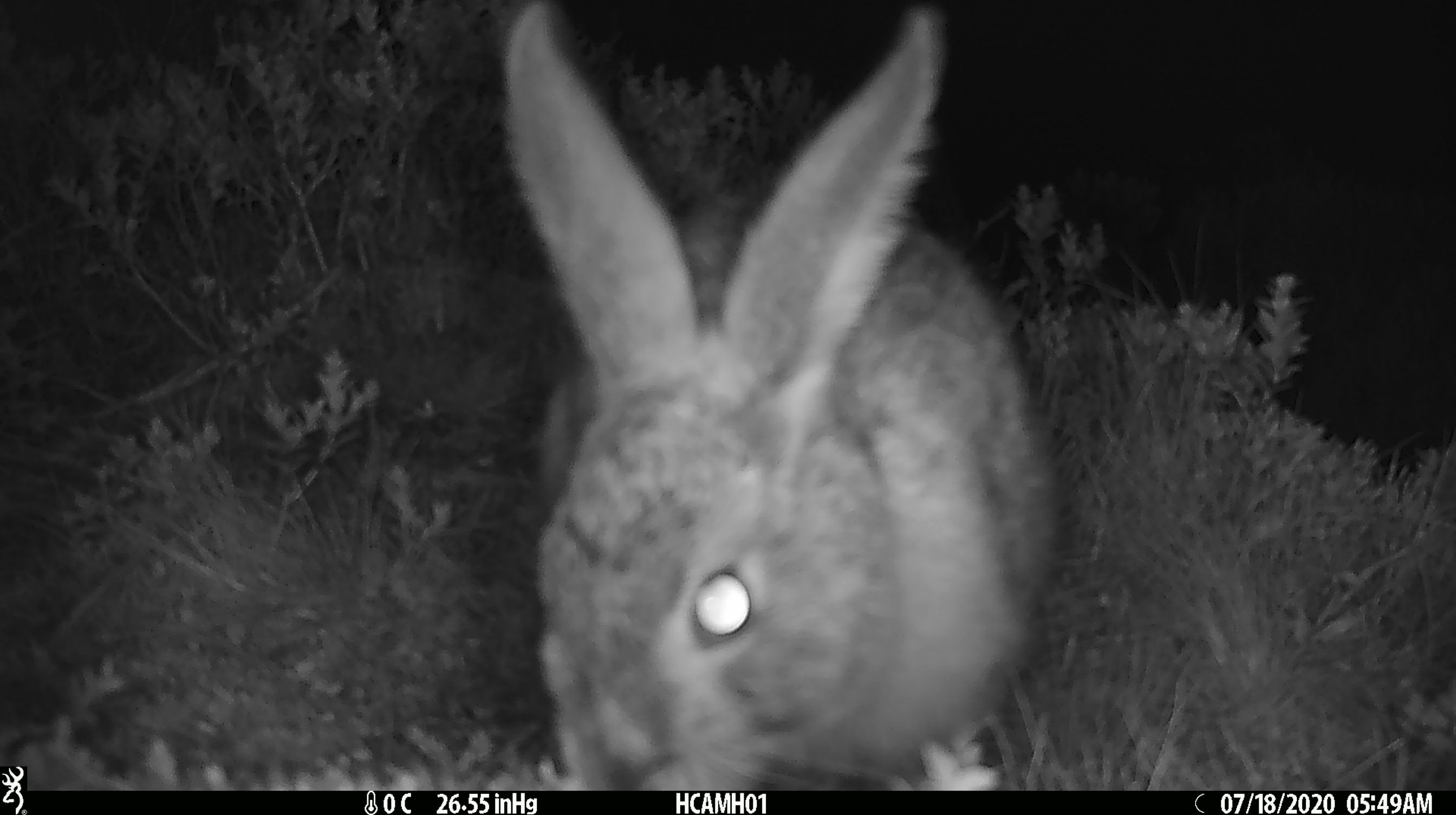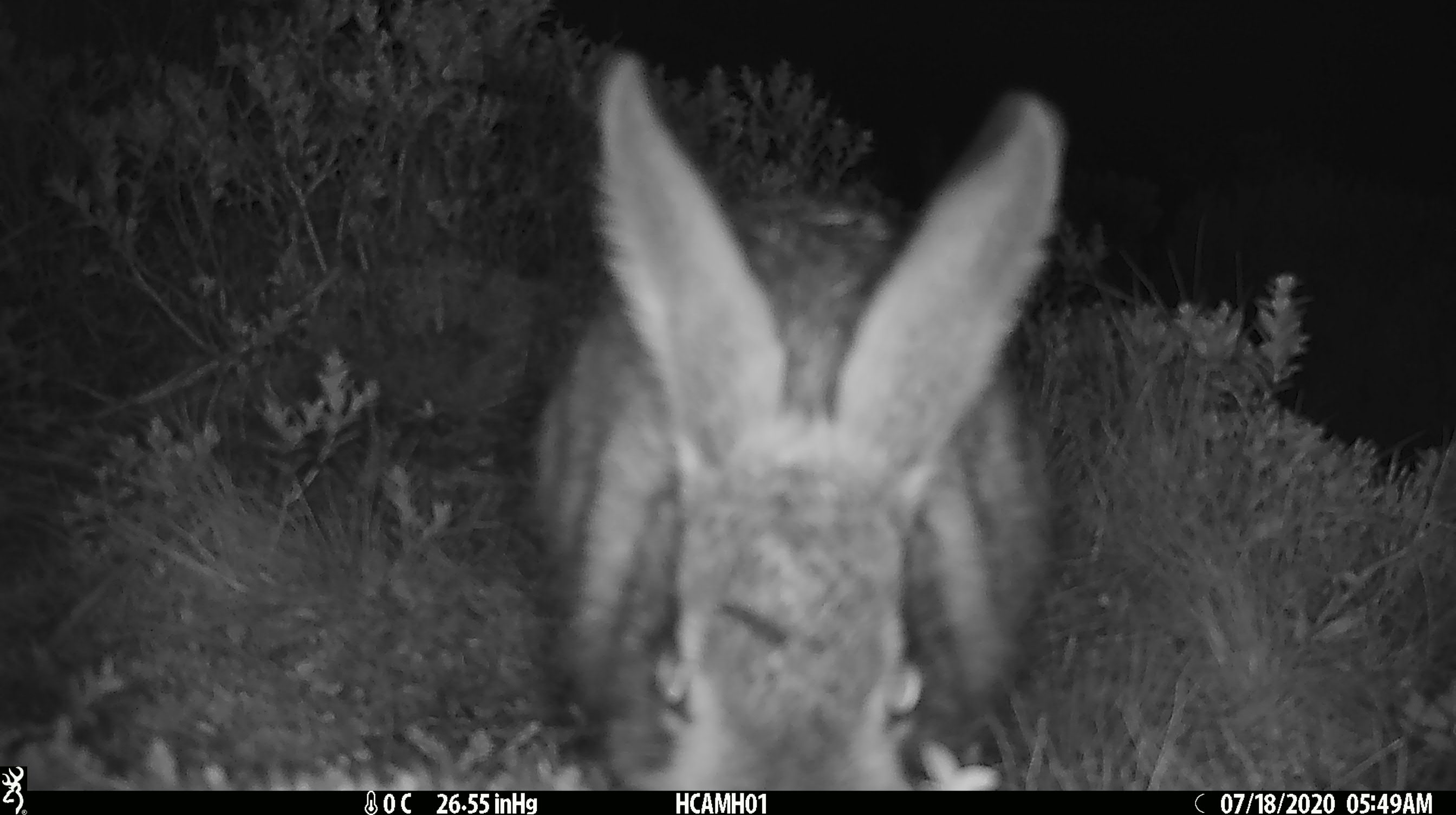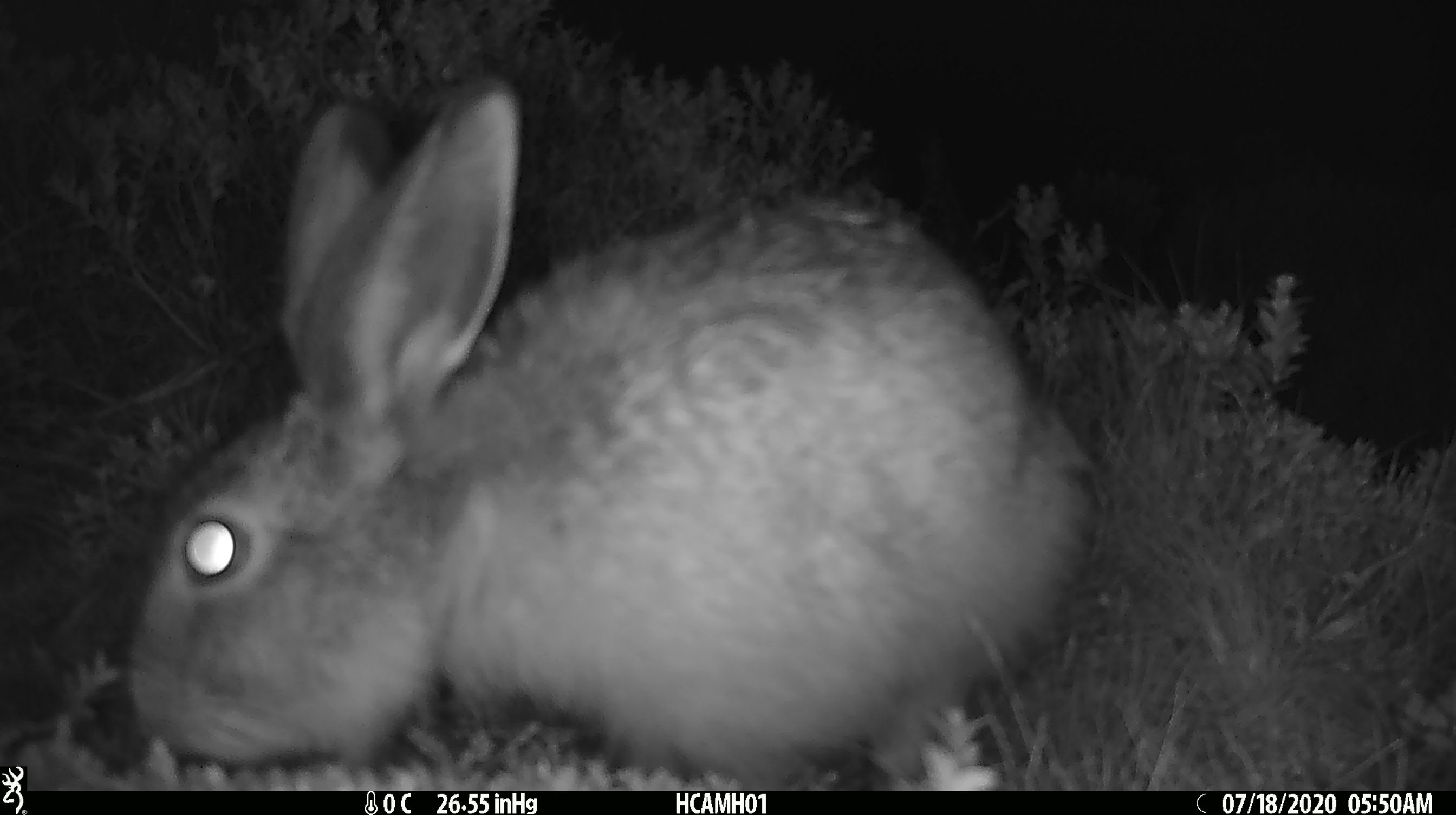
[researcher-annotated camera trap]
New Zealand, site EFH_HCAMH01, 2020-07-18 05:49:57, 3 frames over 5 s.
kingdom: Animalia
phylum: Chordata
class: Mammalia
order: Lagomorpha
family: Leporidae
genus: Lepus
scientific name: Lepus europaeus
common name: brown hare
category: hare